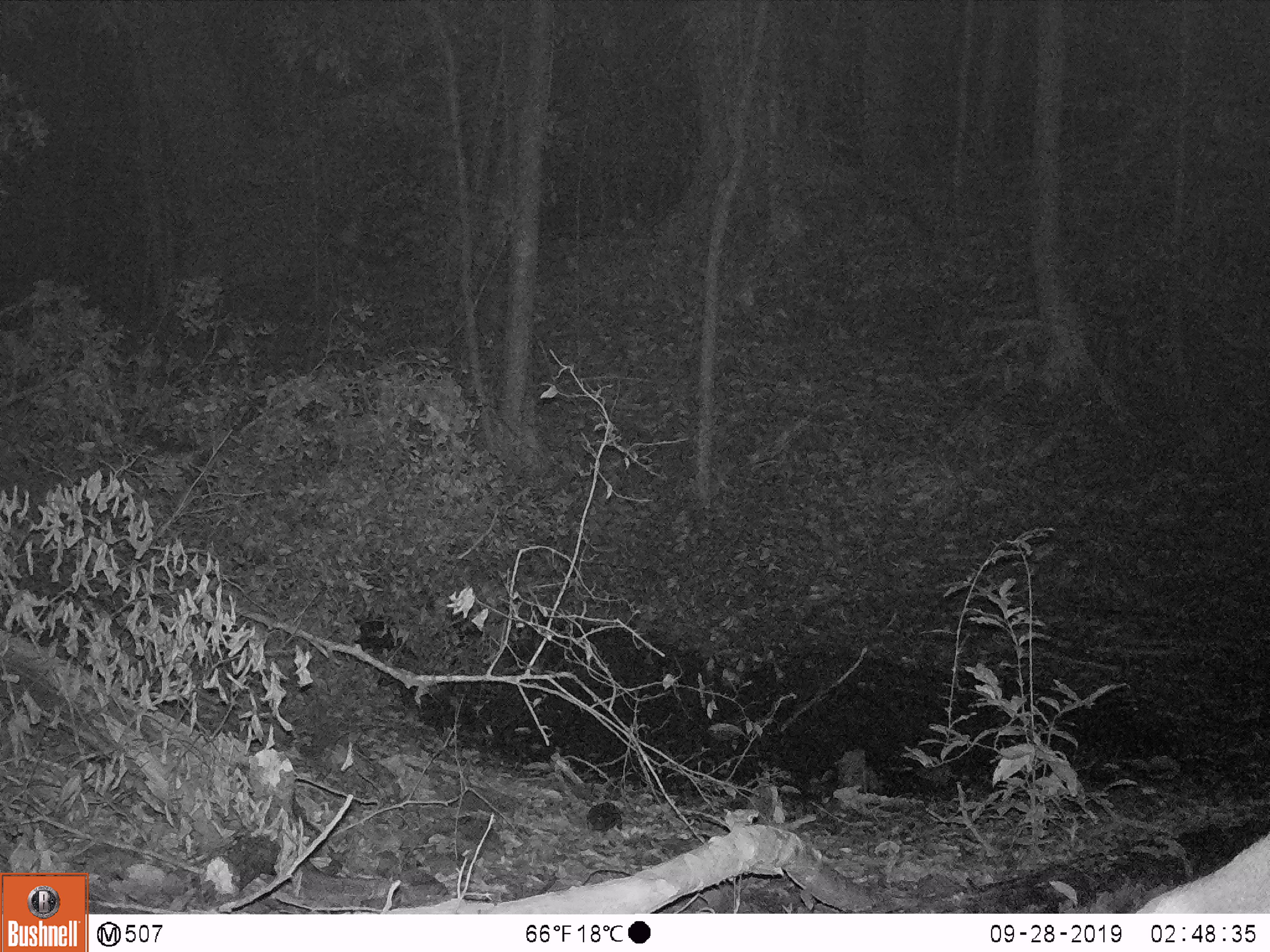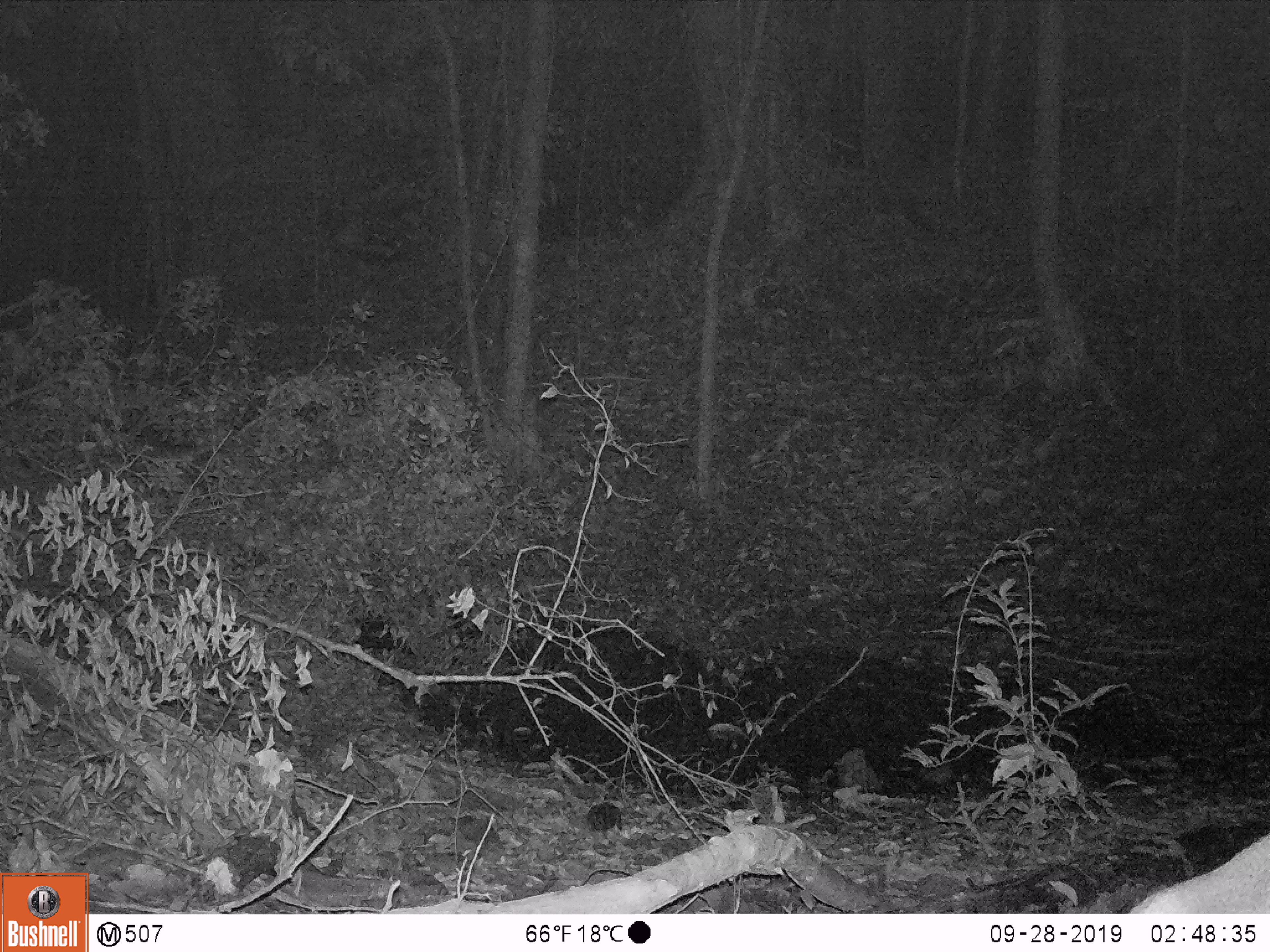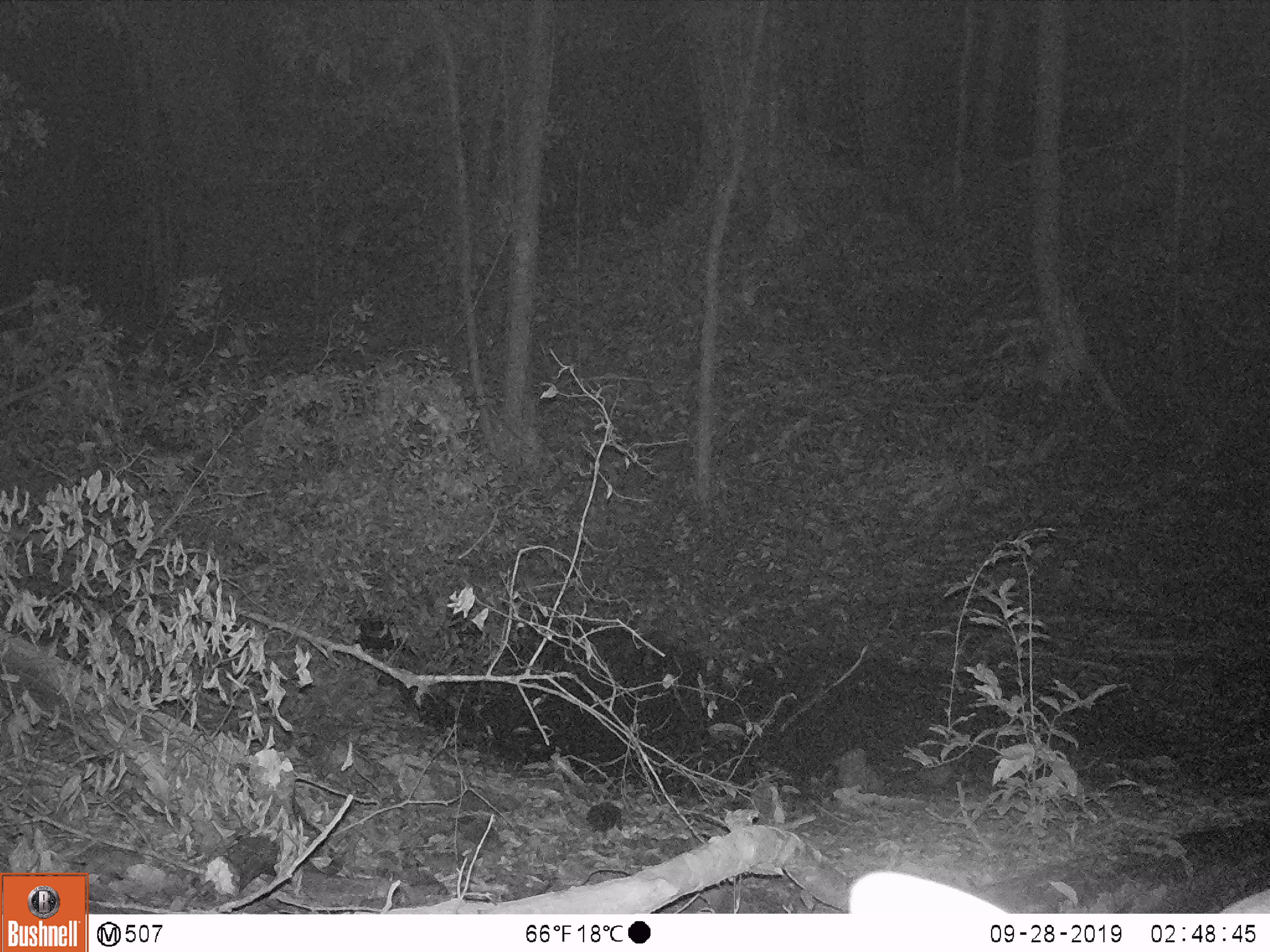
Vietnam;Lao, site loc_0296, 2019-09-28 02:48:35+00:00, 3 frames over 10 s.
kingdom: Animalia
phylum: Chordata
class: Mammalia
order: Artiodactyla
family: Cervidae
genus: Muntiacus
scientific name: Muntiacus vuquangensis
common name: large-antlered muntjac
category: large antlered muntjac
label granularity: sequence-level